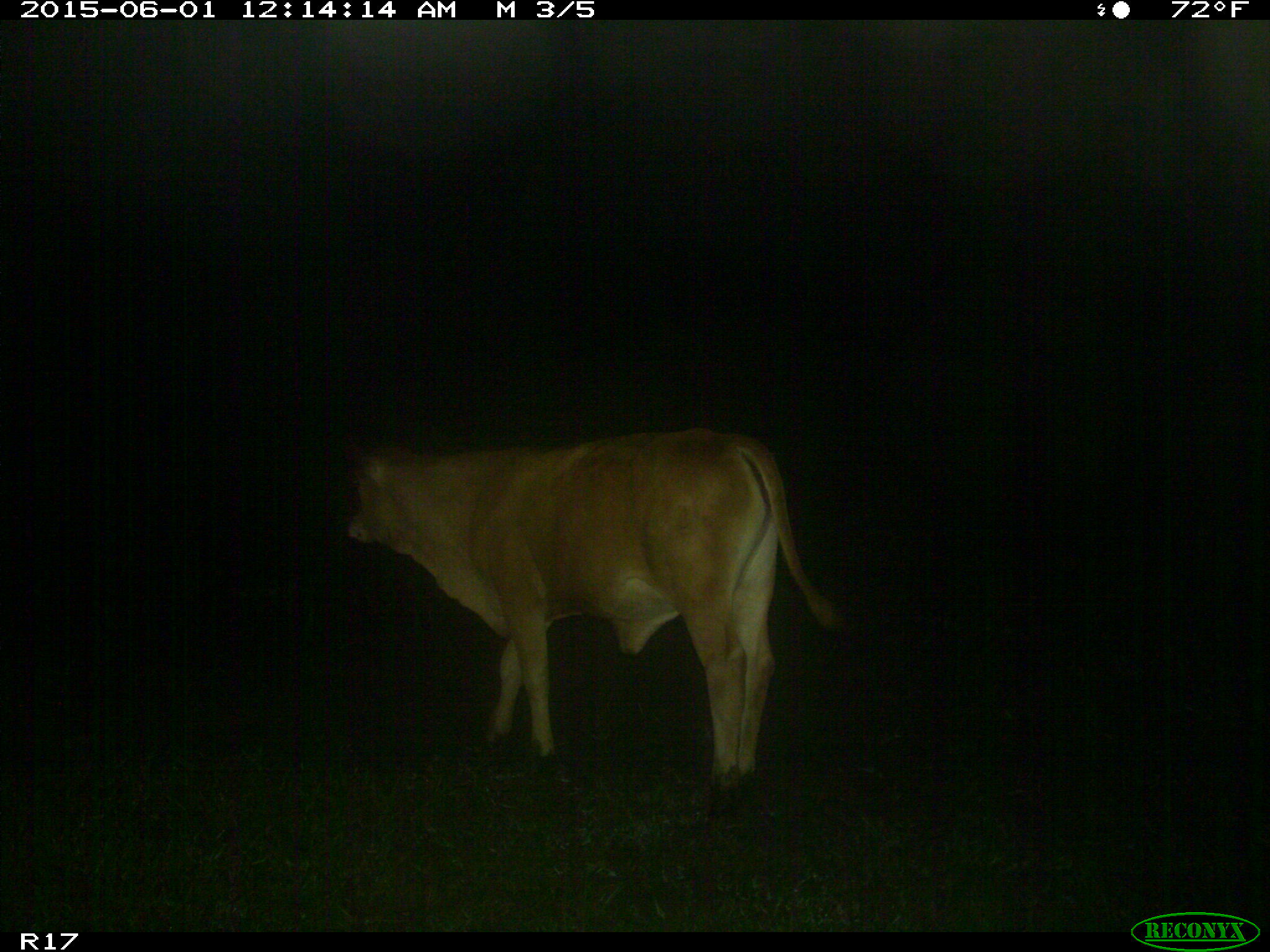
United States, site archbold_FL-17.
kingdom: Animalia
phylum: Chordata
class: Mammalia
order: Artiodactyla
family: Bovidae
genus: Bos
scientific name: Bos taurus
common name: domestic cow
Bos taurus (domestic cow).